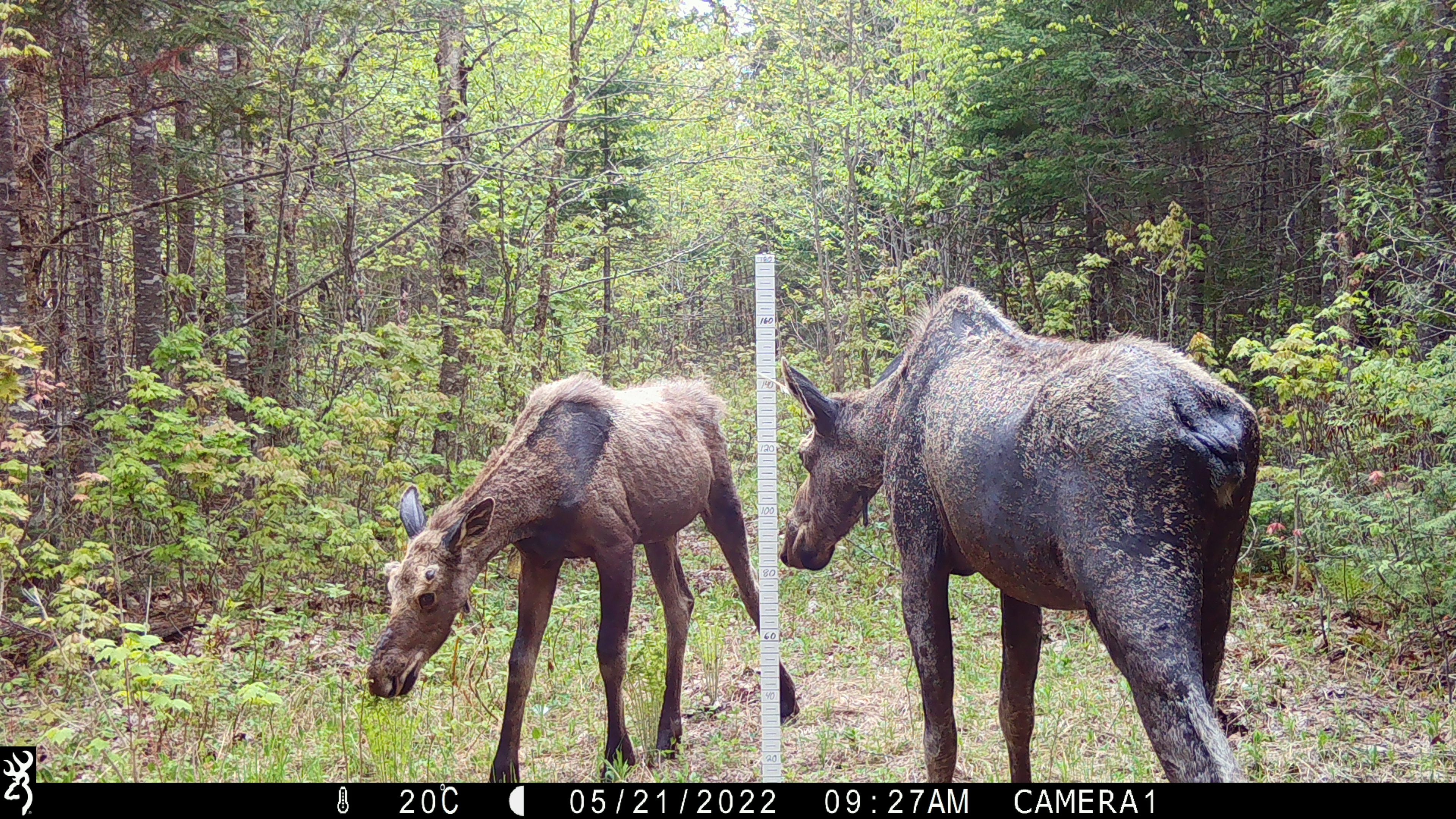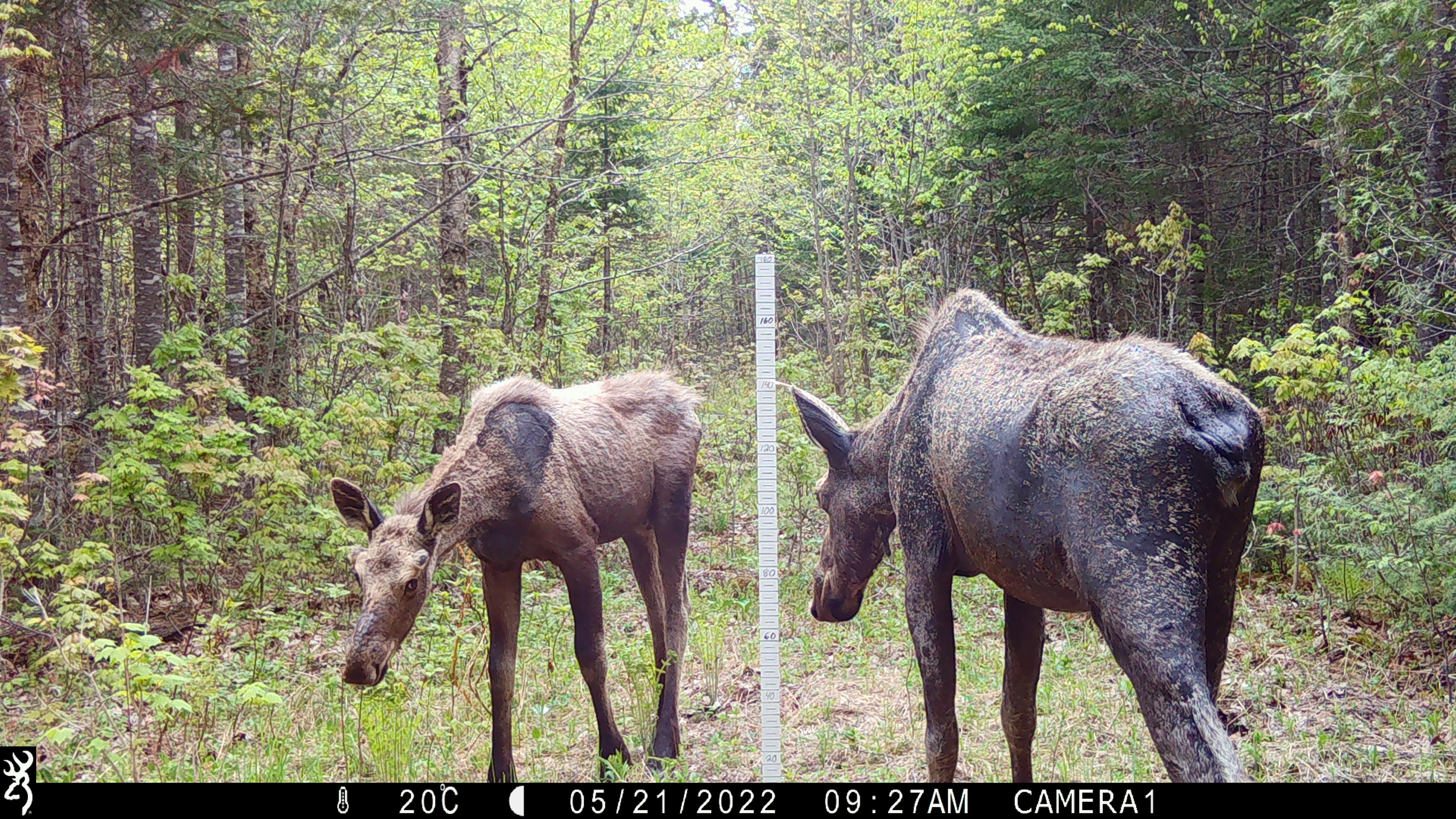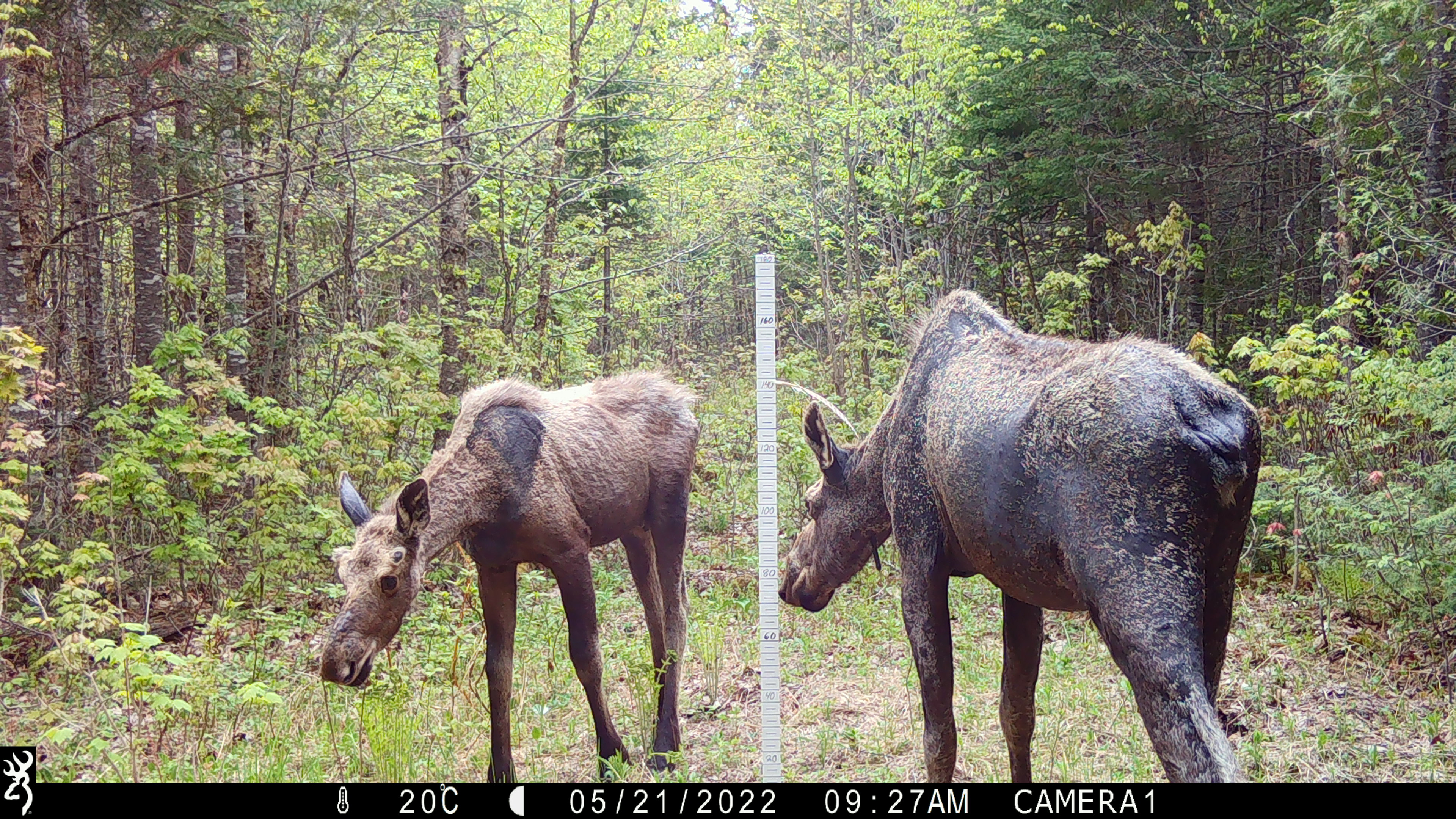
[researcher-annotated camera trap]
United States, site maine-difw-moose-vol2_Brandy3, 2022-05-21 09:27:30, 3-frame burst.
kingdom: Animalia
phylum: Chordata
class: Mammalia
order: Artiodactyla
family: Cervidae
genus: Alces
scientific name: Alces alces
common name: moose